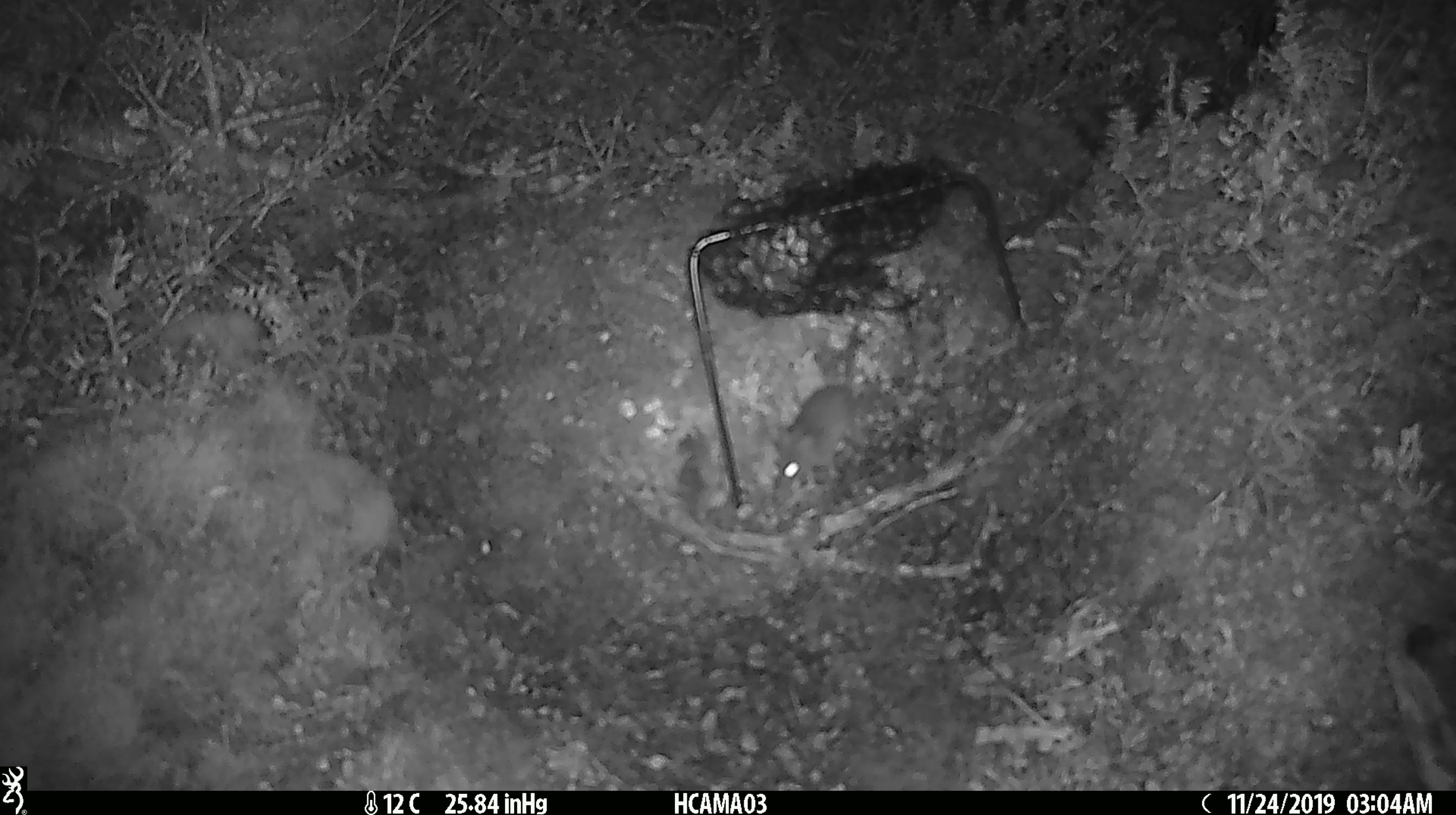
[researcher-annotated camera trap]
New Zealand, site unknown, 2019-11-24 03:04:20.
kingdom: Animalia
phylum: Chordata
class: Mammalia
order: Rodentia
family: Muridae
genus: Mus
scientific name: Mus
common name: mouse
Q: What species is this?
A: Mouse (Mus).